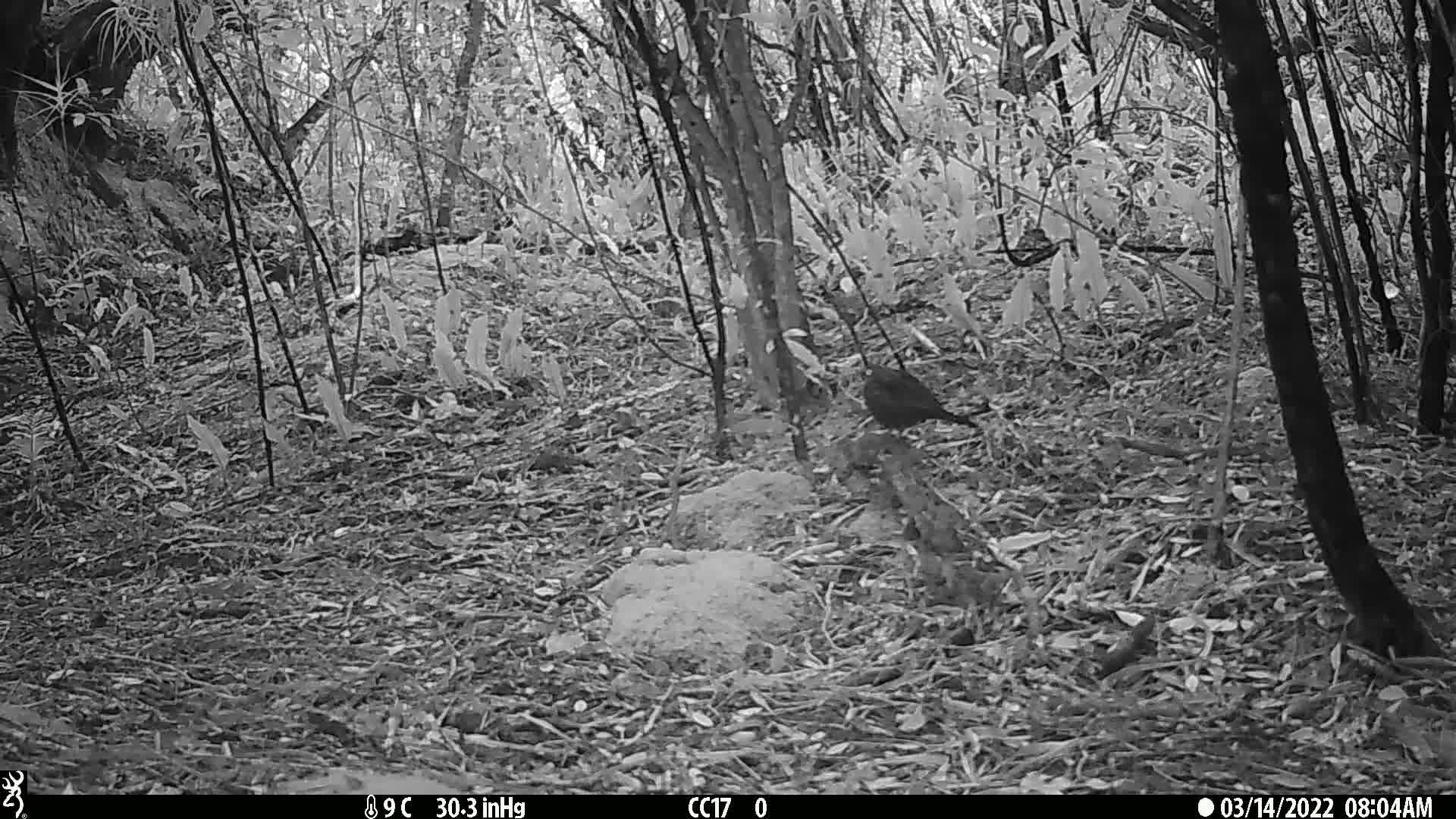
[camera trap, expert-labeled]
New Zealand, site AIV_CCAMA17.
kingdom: Animalia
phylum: Chordata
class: Aves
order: Passeriformes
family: Turdidae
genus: Turdus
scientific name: Turdus merula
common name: eurasian blackbird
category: blackbird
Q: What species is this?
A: Blackbird (eurasian blackbird) (Turdus merula).